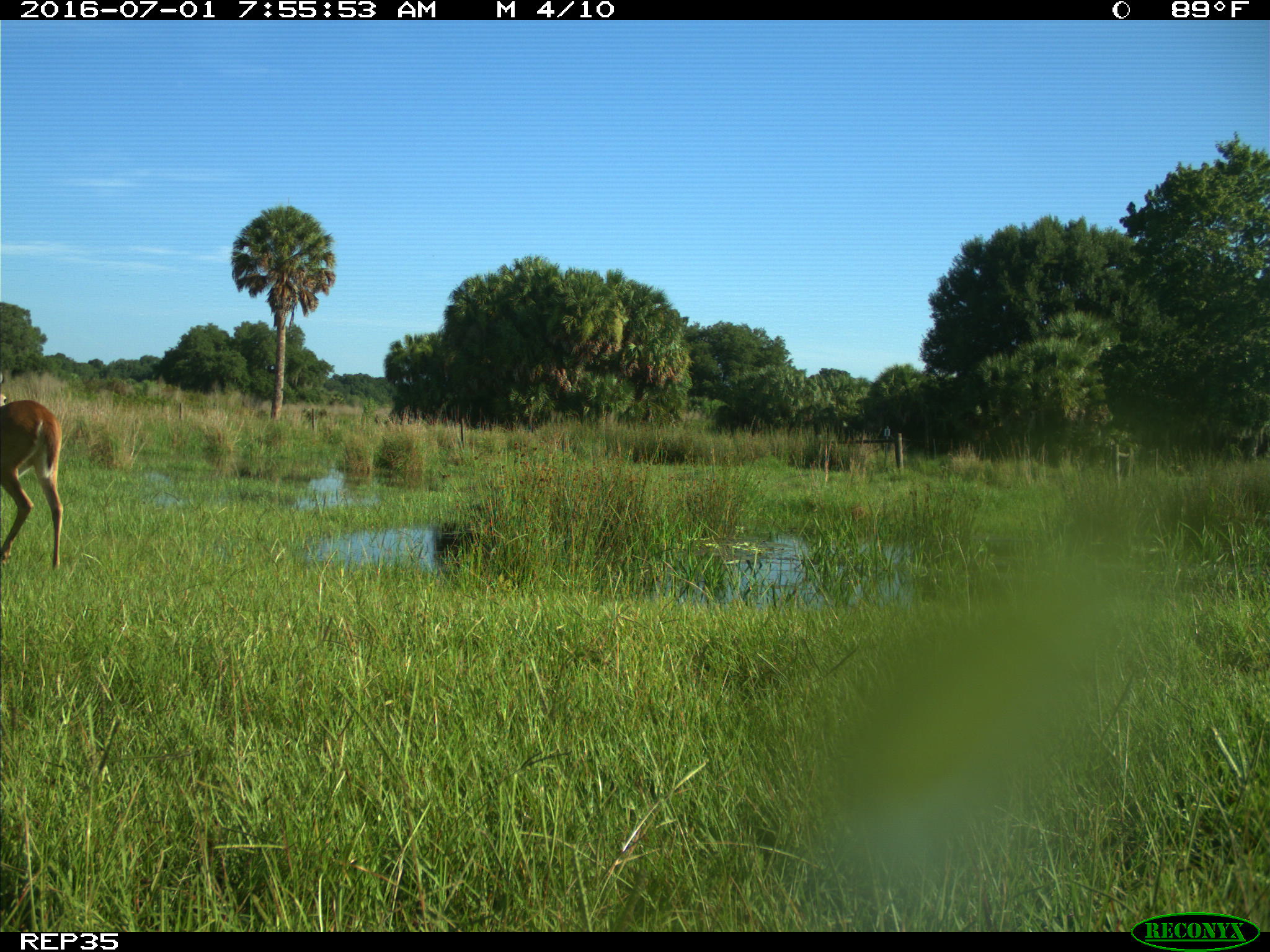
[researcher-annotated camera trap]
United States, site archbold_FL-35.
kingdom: Animalia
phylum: Chordata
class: Mammalia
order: Artiodactyla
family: Cervidae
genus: Odocoileus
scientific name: Odocoileus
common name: deer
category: unidentified deer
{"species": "unidentified deer (deer) (Odocoileus)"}